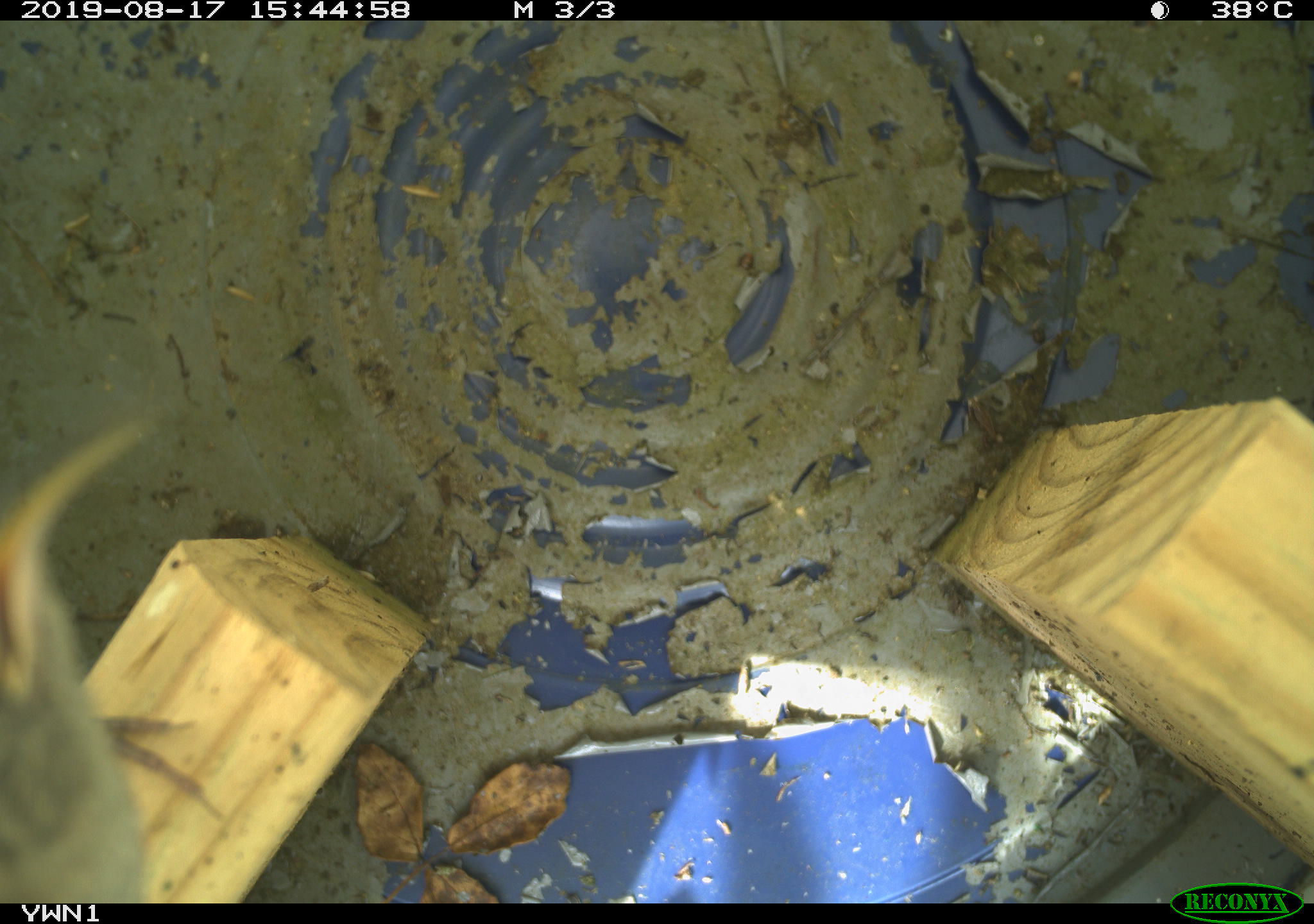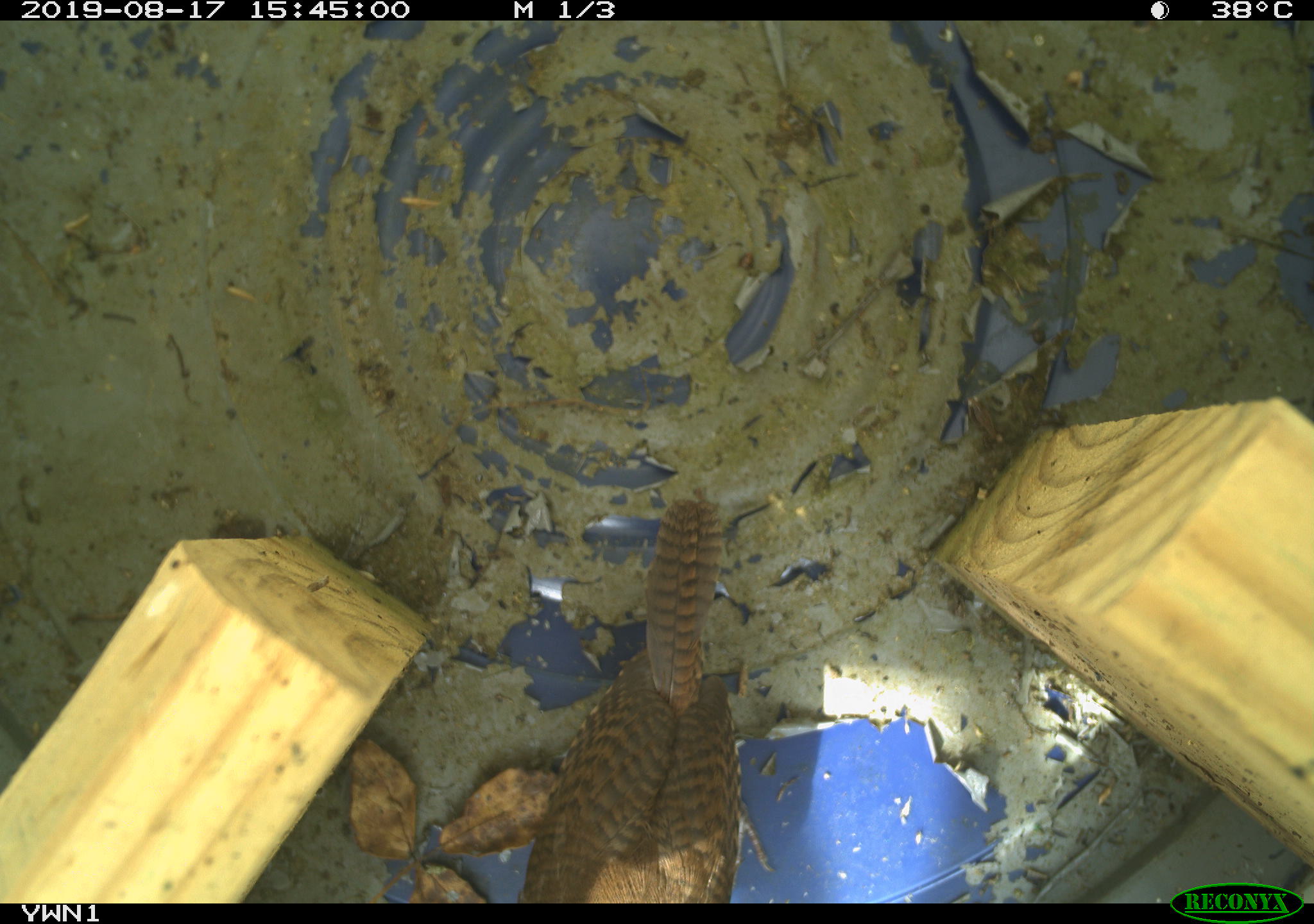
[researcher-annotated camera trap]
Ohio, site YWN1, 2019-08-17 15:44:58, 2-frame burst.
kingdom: Animalia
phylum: Chordata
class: Aves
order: Passeriformes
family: Troglodytidae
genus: Troglodytes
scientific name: Troglodytes aedon aedon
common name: northern house wren